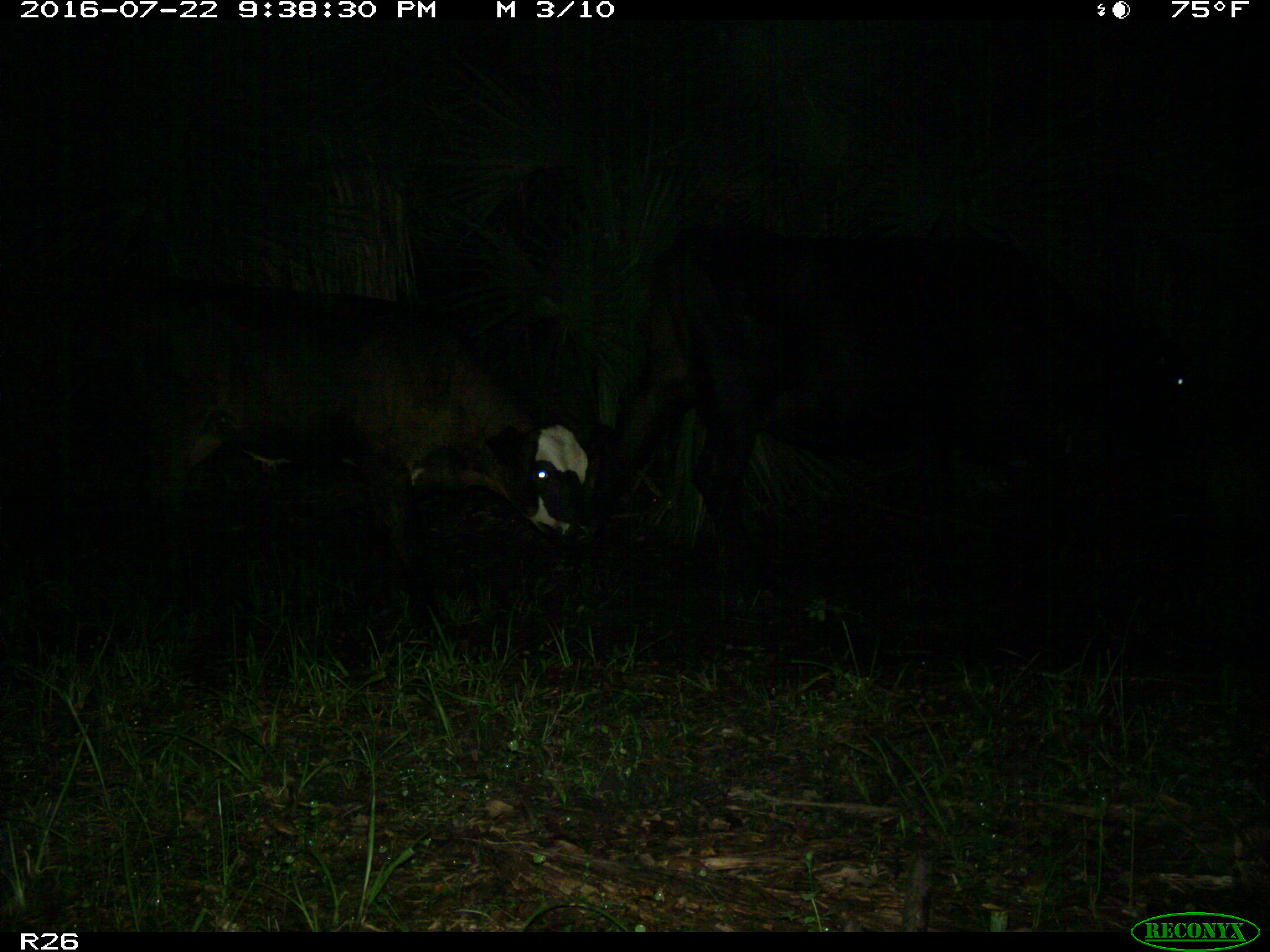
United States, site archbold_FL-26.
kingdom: Animalia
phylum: Chordata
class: Mammalia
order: Artiodactyla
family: Bovidae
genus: Bos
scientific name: Bos taurus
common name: domestic cow